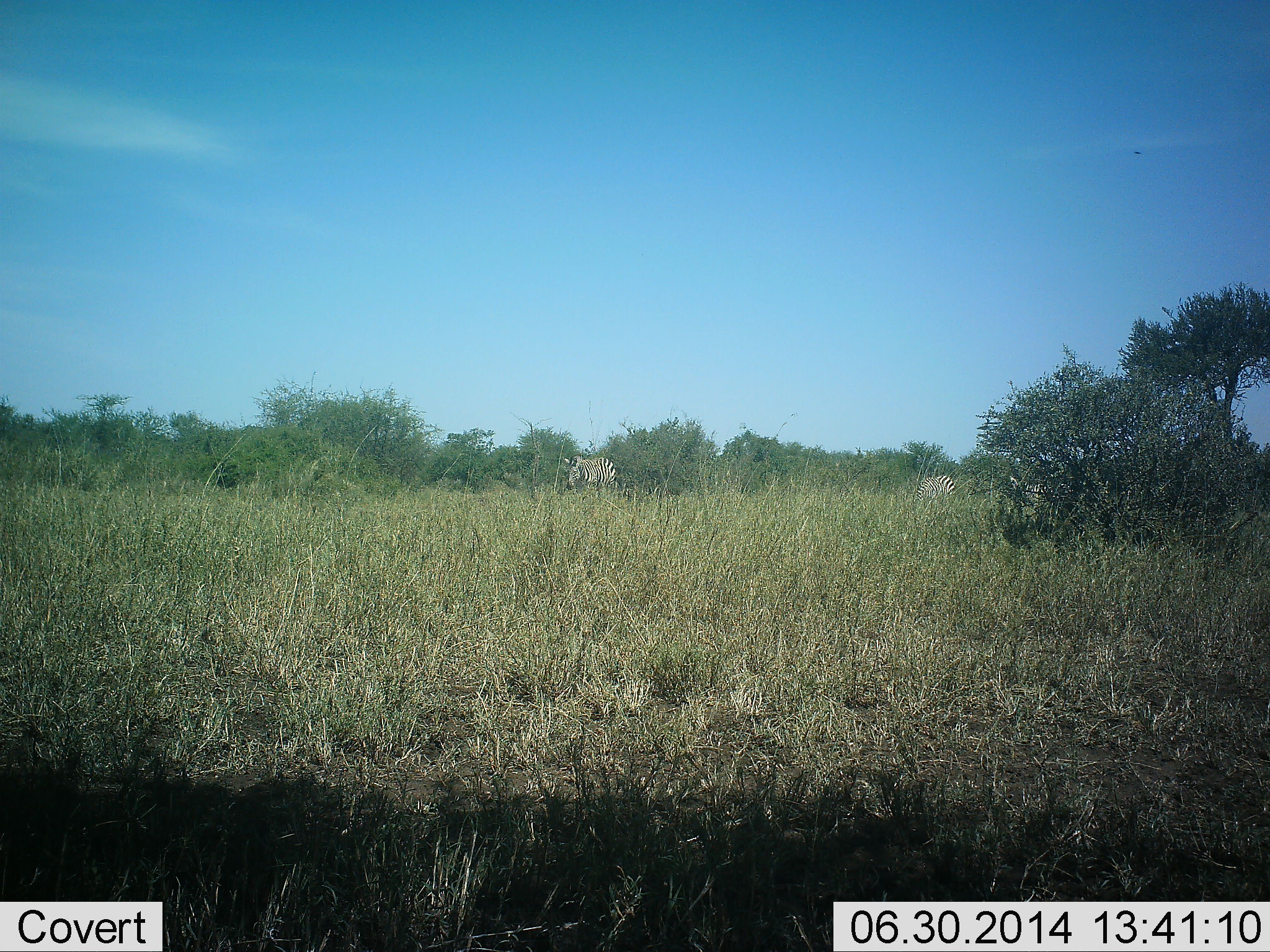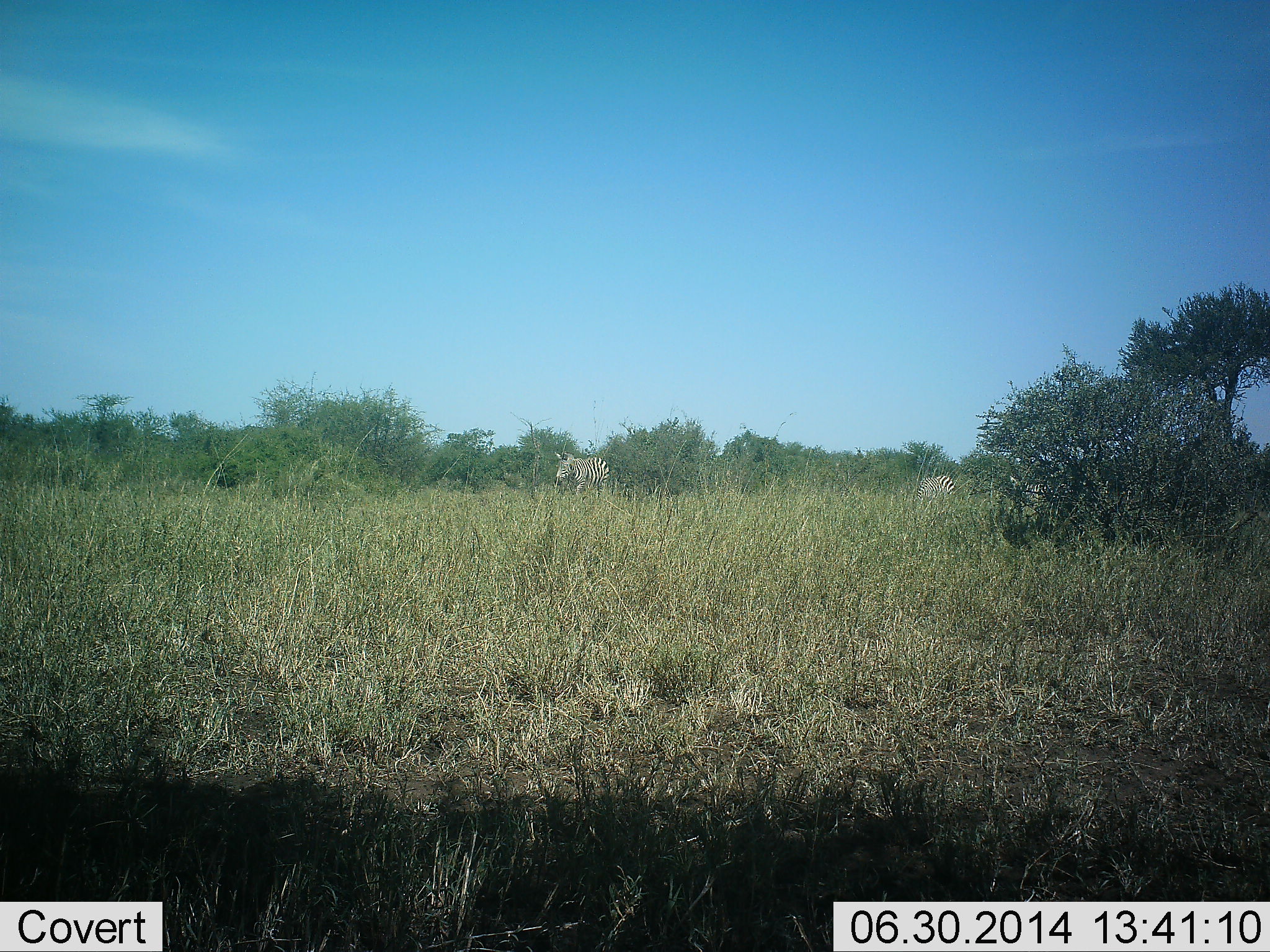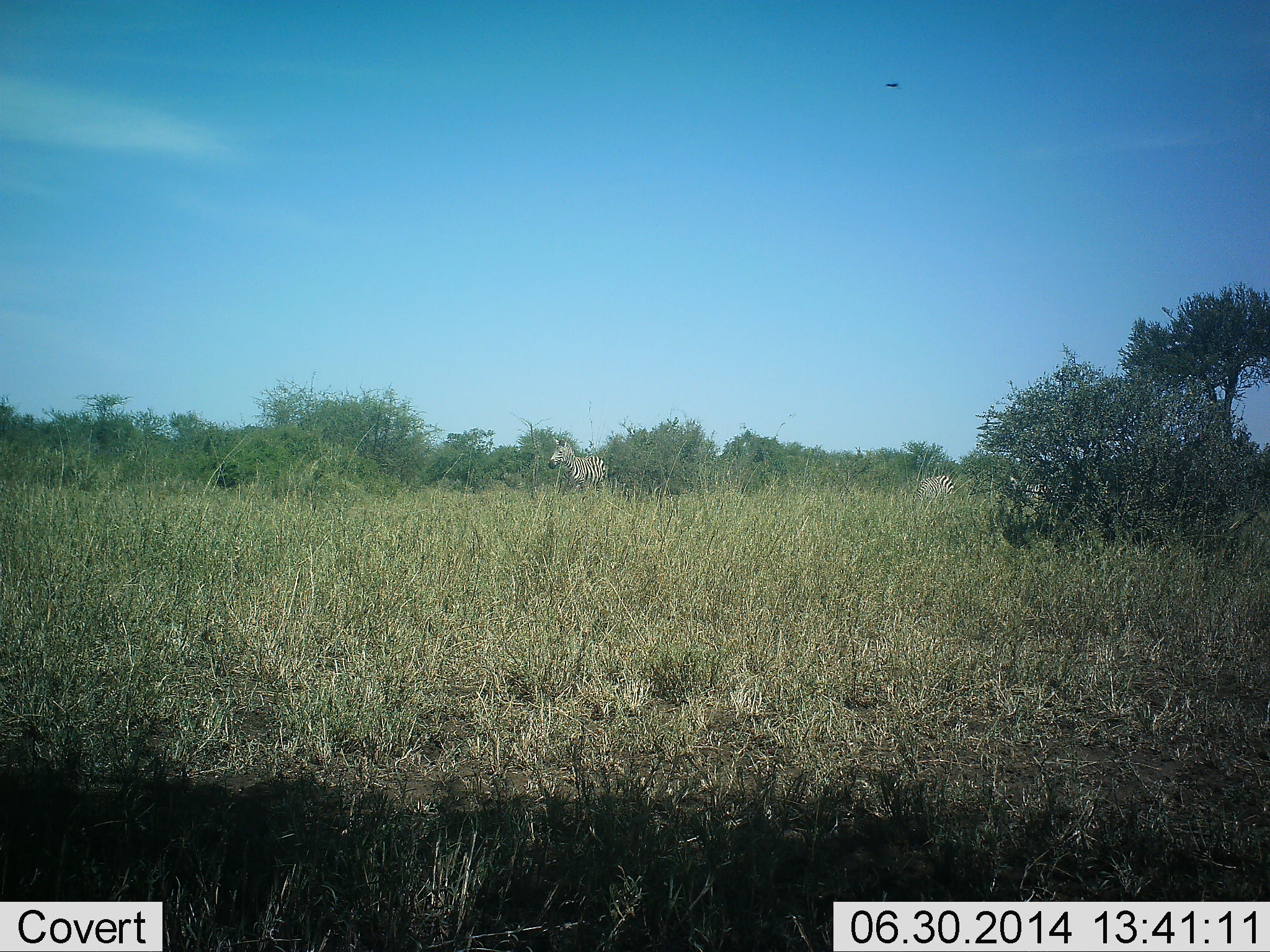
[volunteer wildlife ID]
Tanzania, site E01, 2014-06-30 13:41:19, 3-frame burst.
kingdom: Animalia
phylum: Chordata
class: Mammalia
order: Perissodactyla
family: Equidae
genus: Equus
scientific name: Equus quagga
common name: plains zebra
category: zebra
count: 2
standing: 36%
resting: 0%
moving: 55%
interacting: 0%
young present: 0%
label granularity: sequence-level